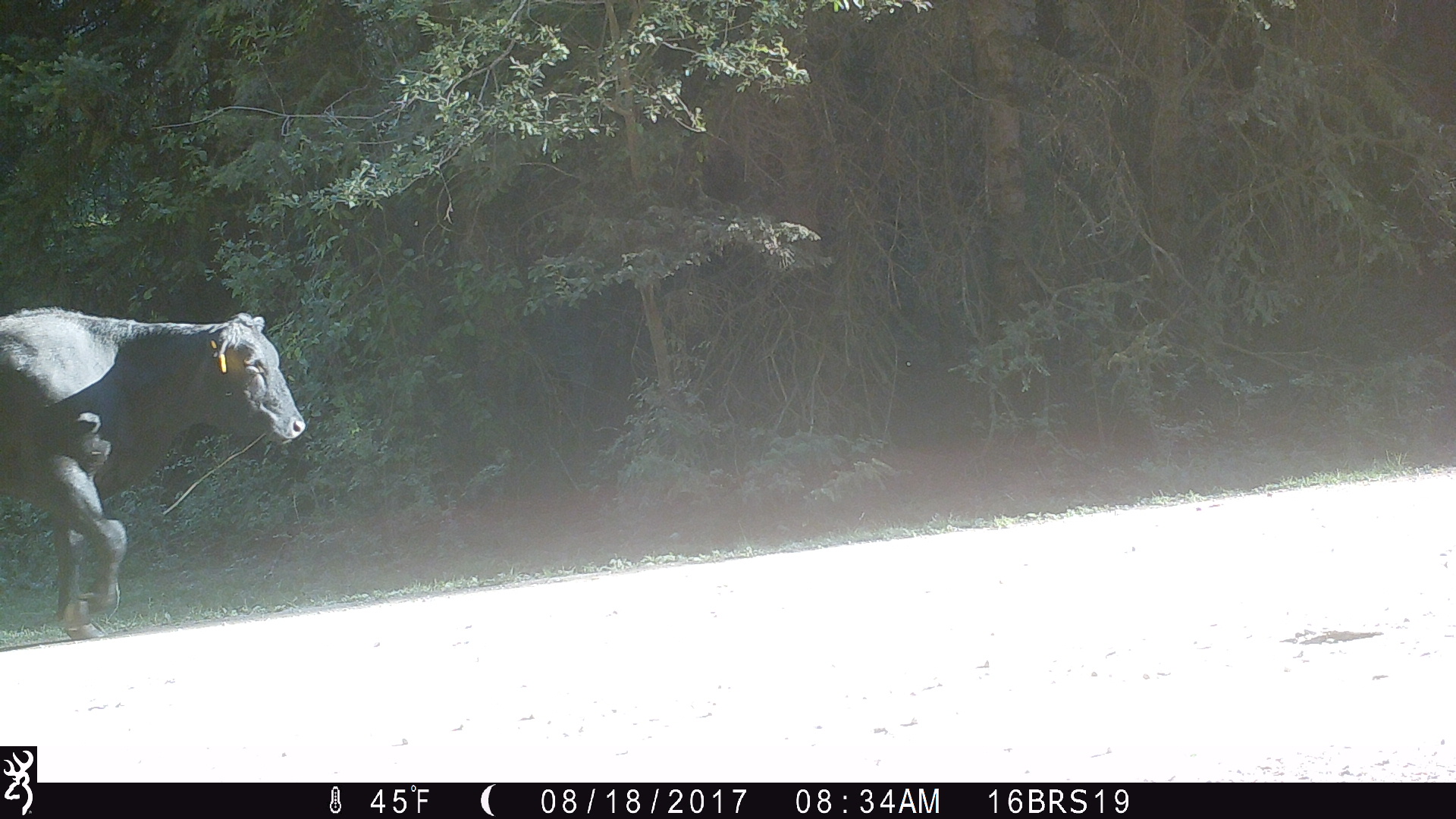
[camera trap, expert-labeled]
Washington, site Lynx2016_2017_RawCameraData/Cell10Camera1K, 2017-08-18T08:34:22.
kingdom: Animalia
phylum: Chordata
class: Mammalia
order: Artiodactyla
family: Bovidae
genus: Bos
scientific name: Bos taurus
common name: domestic cattle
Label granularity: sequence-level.